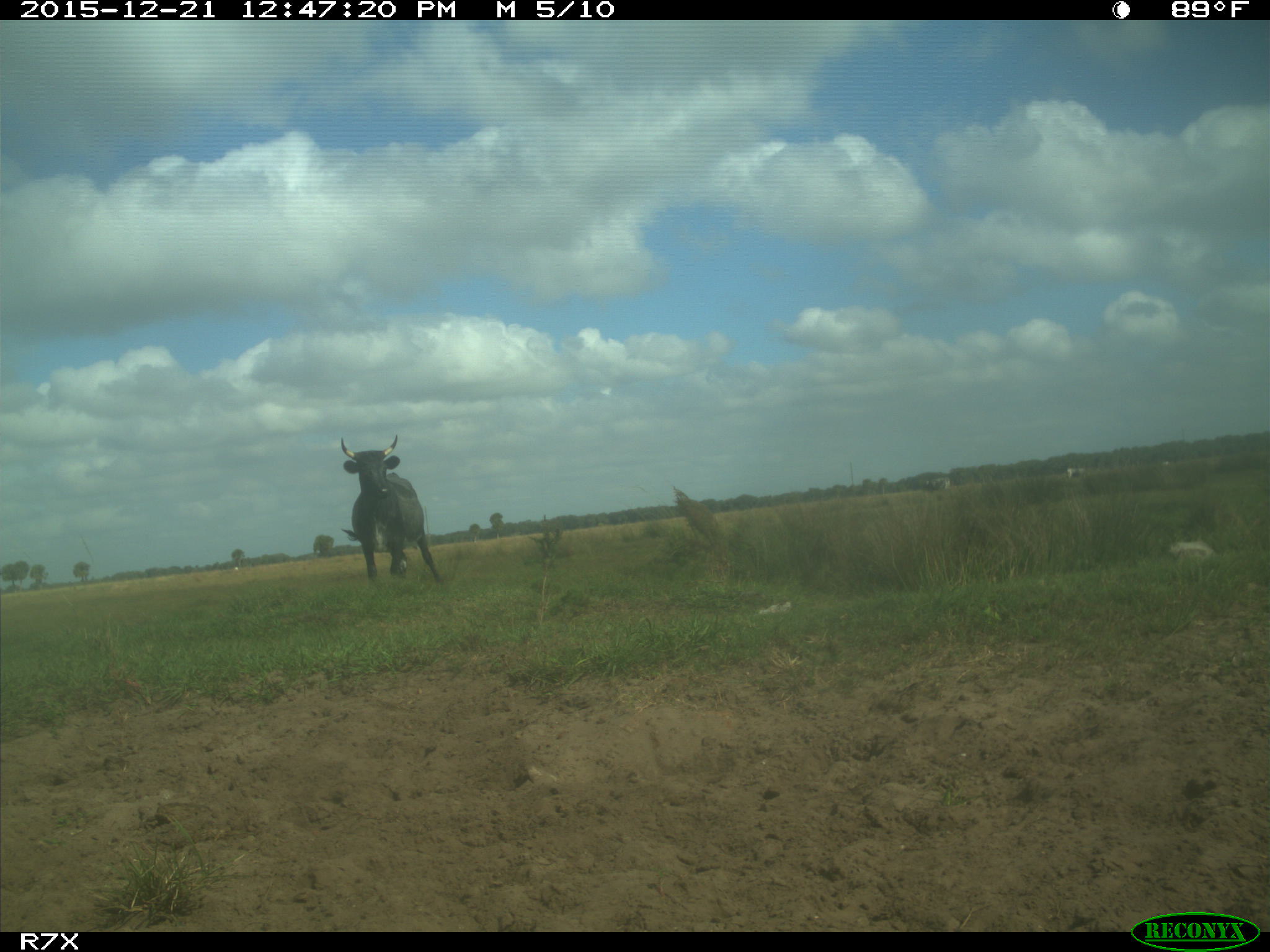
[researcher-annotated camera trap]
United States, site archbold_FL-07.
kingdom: Animalia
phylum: Chordata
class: Mammalia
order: Artiodactyla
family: Bovidae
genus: Bos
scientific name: Bos taurus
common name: domestic cow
Bos taurus (domestic cow).